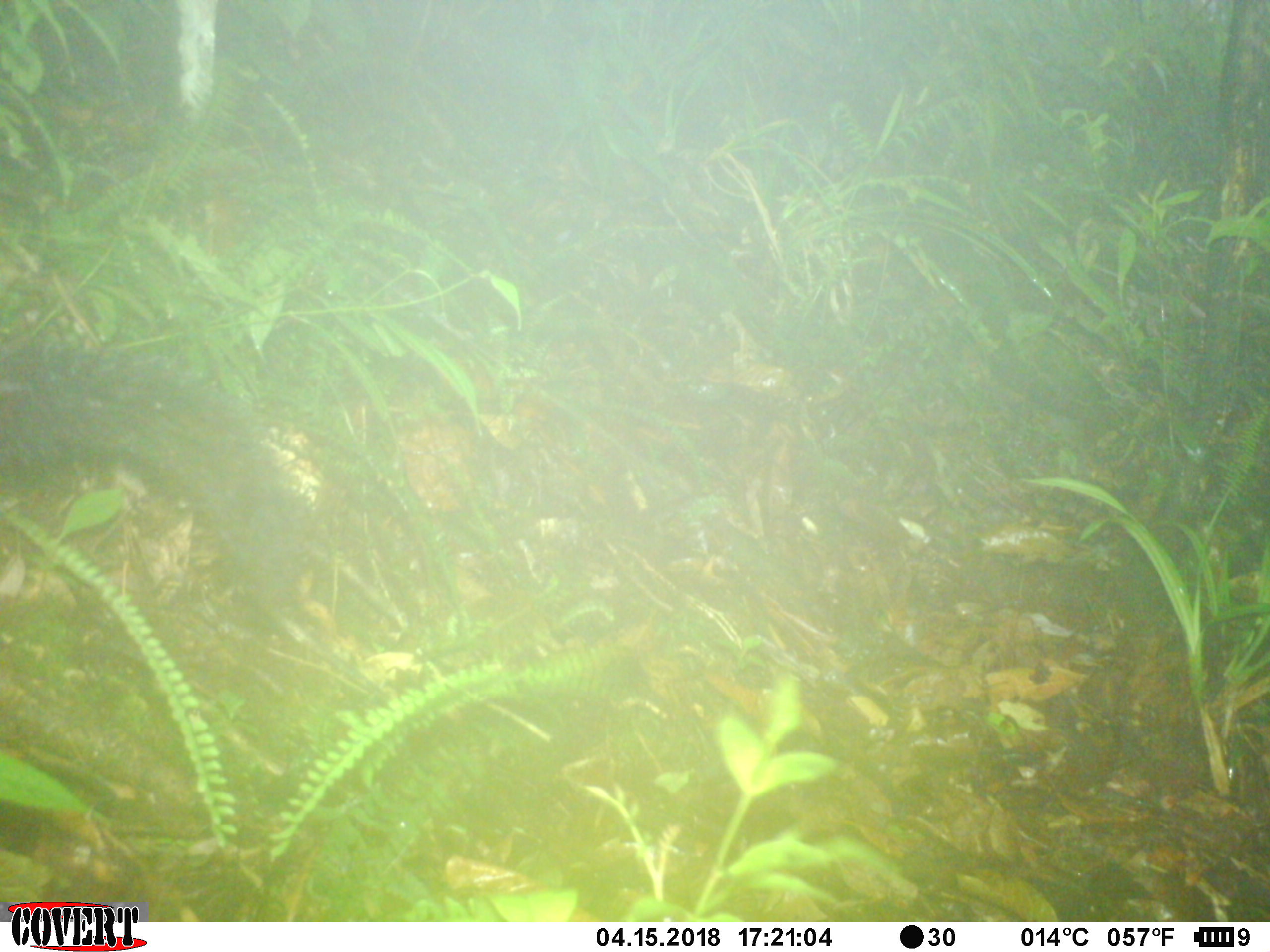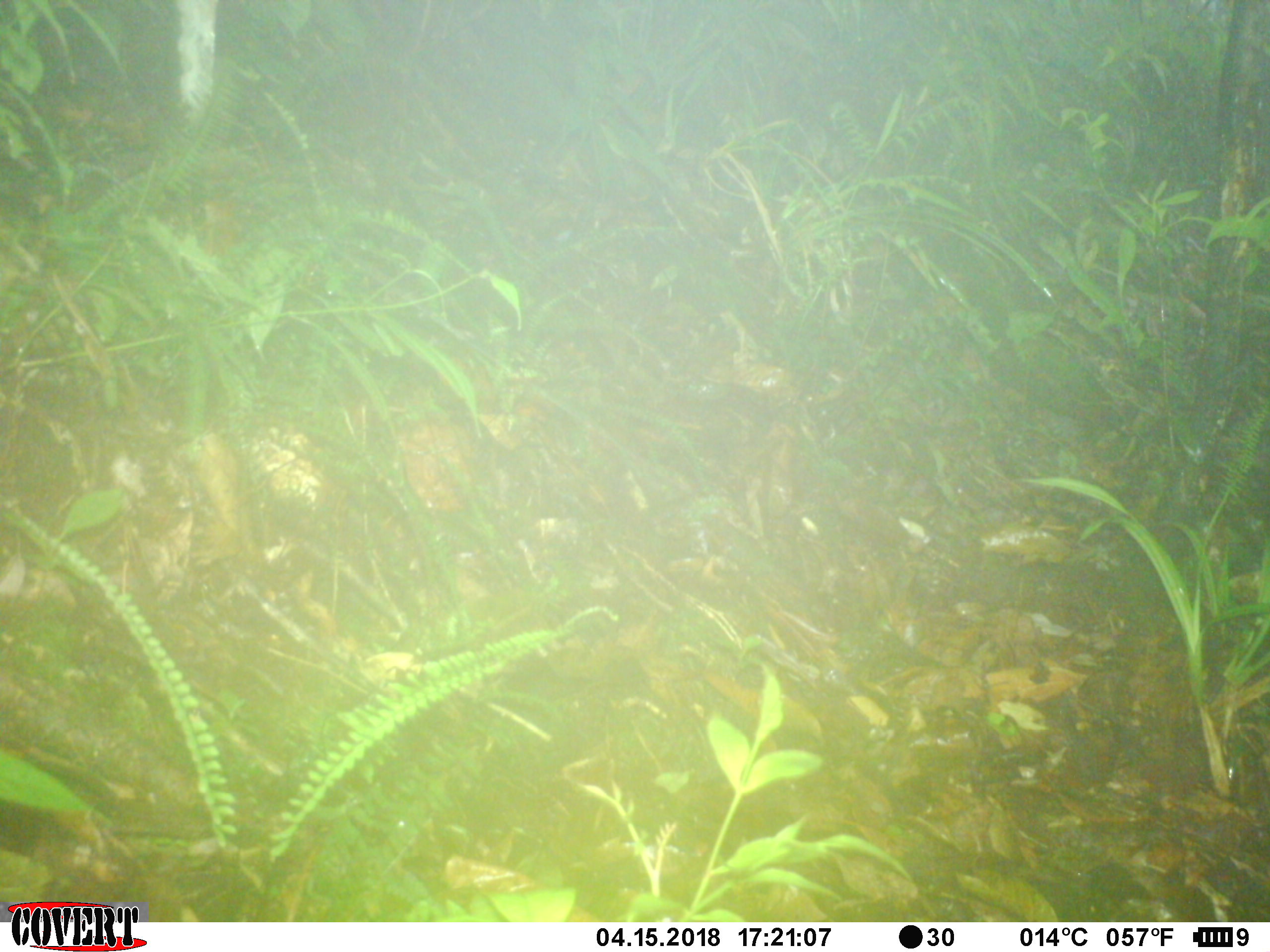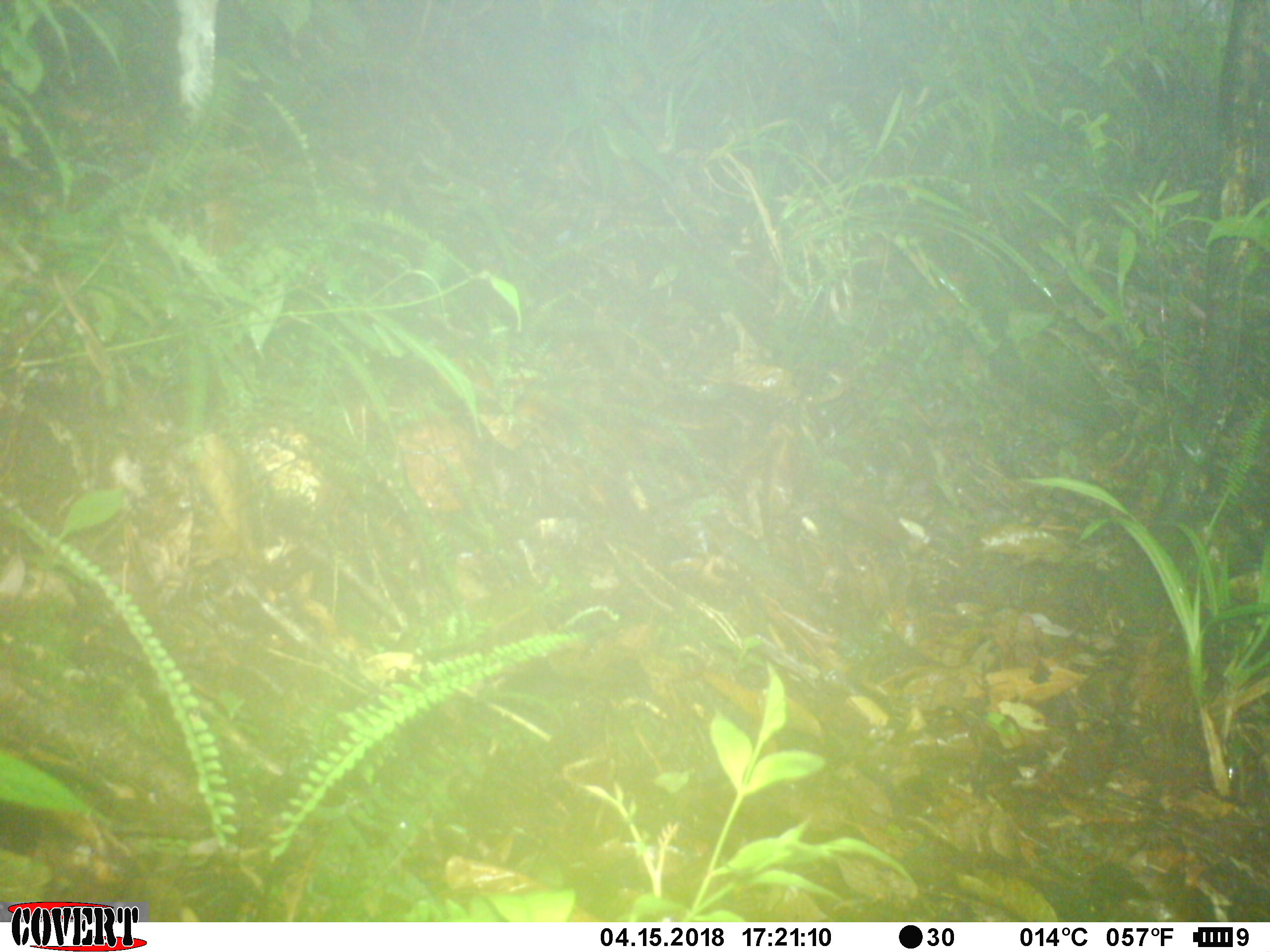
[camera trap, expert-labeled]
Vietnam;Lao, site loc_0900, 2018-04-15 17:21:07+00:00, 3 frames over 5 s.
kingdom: Animalia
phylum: Chordata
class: Mammalia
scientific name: Mammalia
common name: mammal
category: unidentified mammal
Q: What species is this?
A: Unidentified mammal (mammal) (Mammalia).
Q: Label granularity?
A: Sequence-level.